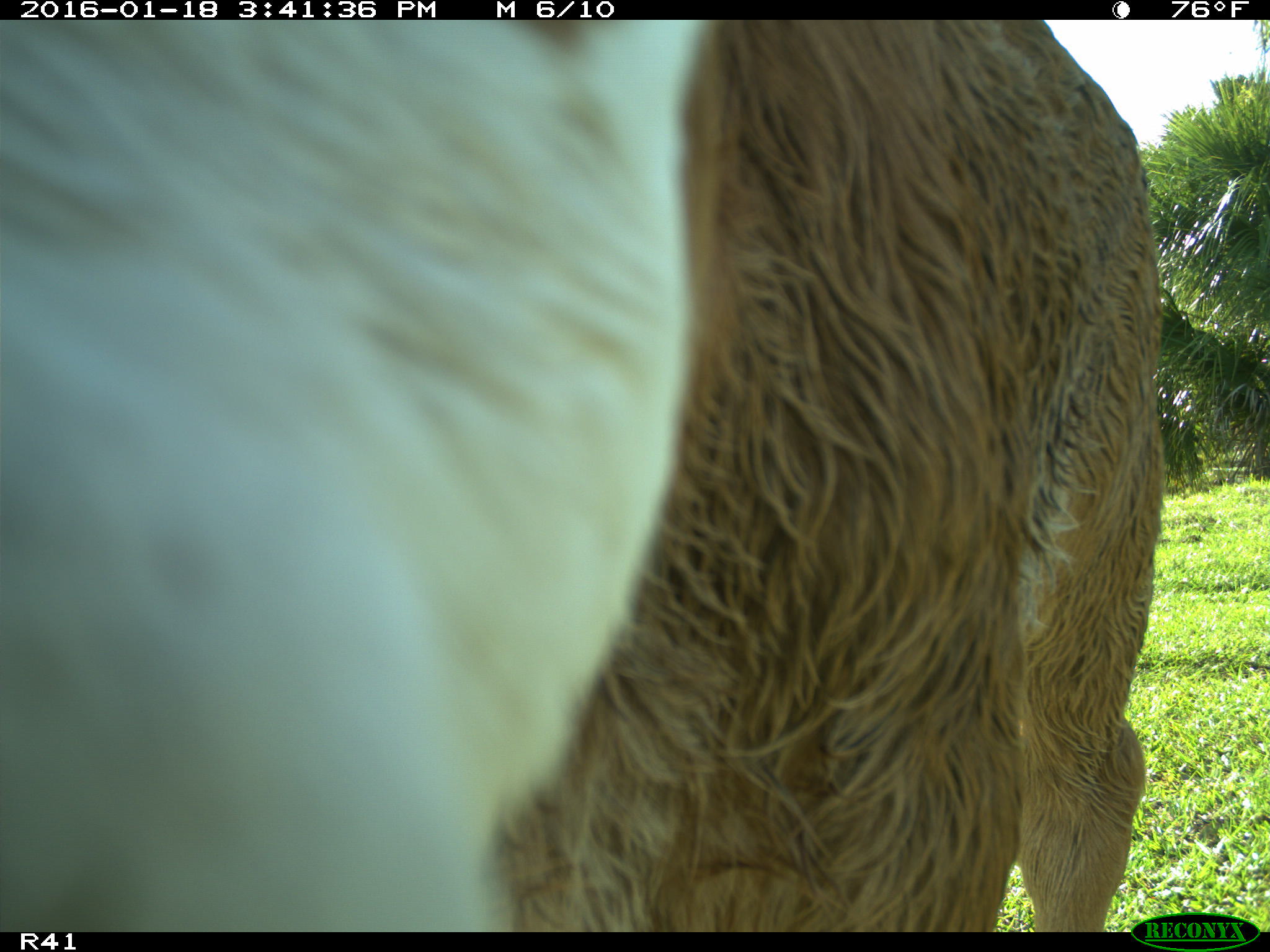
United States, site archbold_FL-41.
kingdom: Animalia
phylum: Chordata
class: Mammalia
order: Artiodactyla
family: Bovidae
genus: Bos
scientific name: Bos taurus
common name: domestic cow